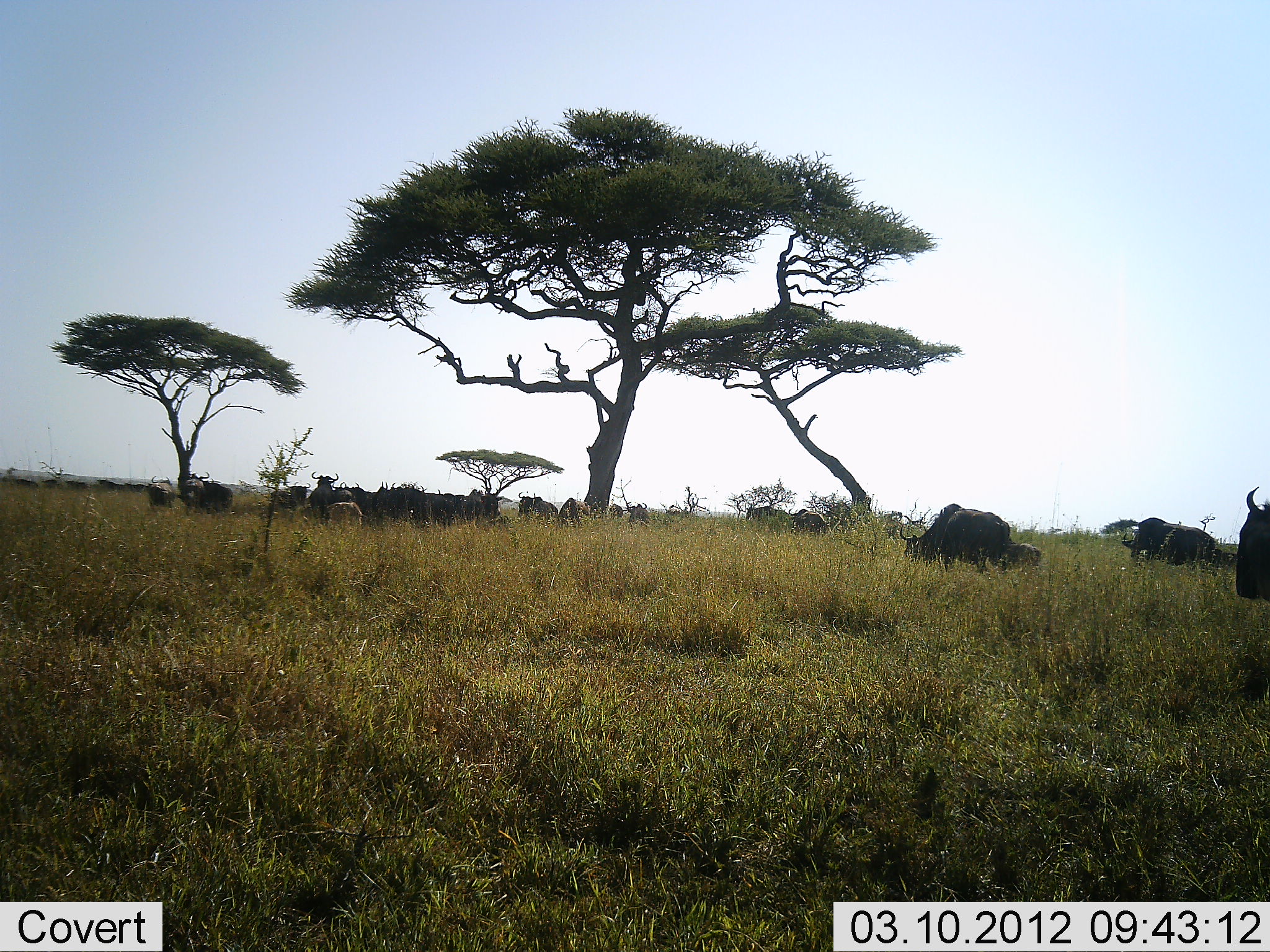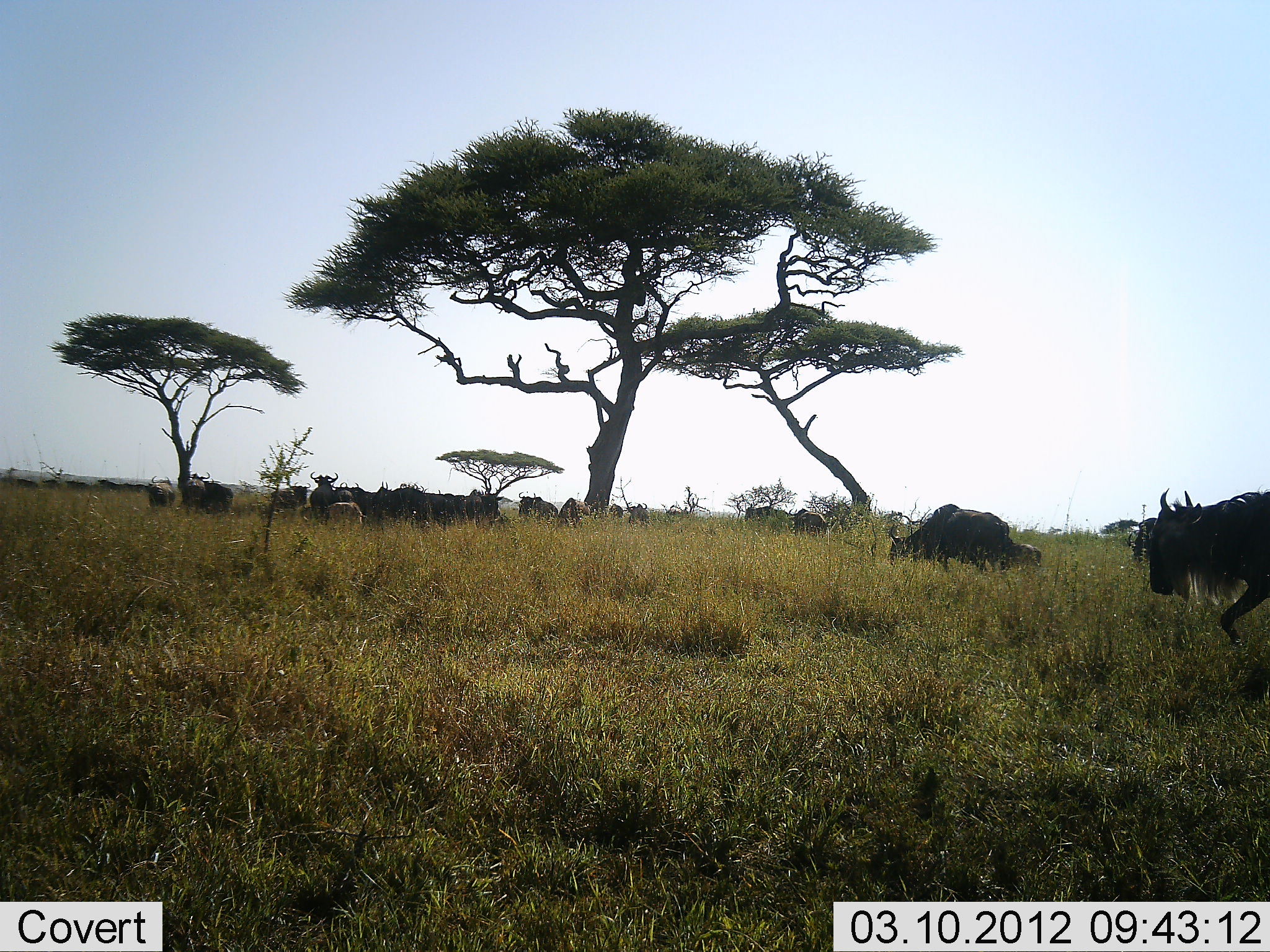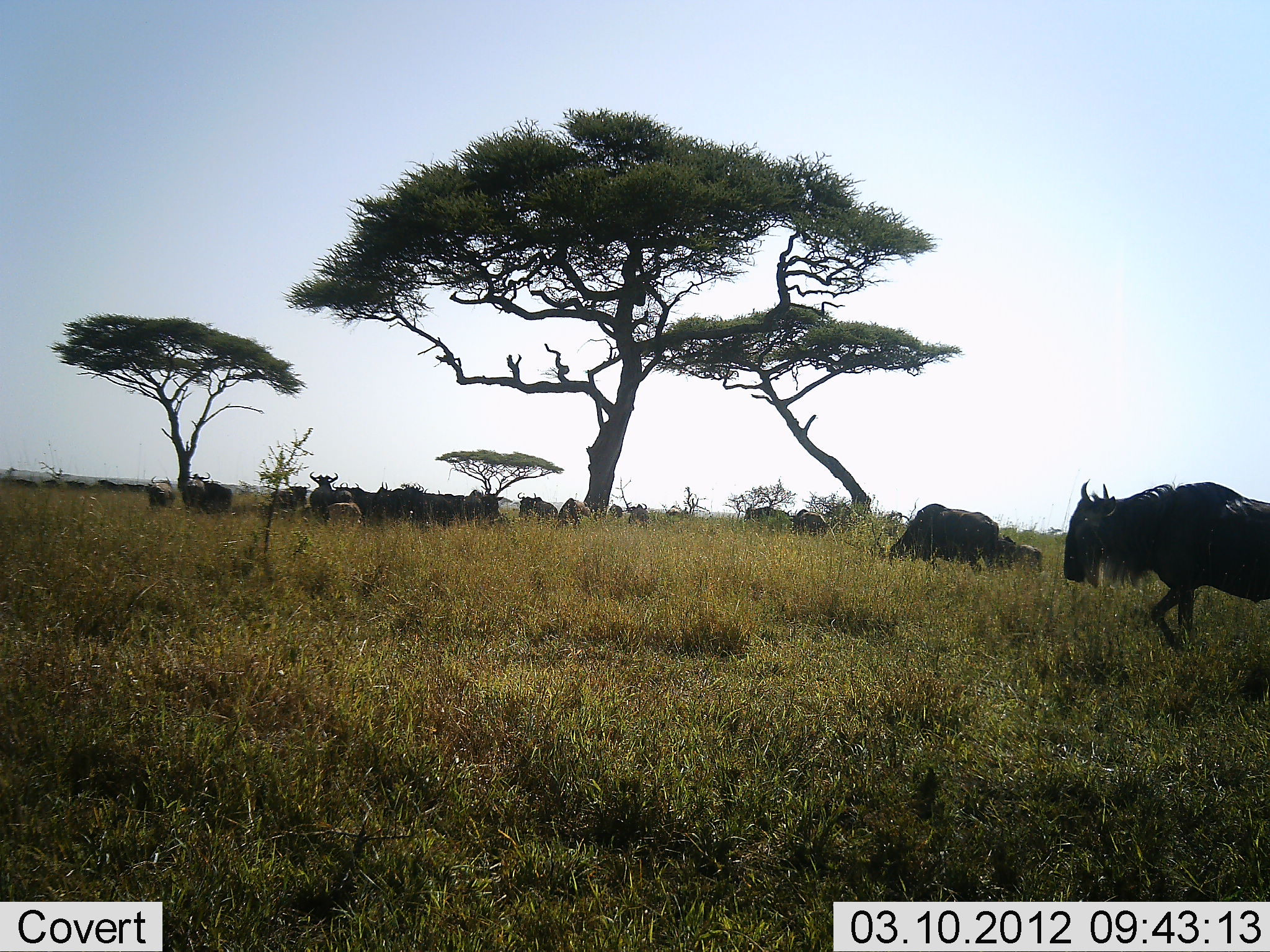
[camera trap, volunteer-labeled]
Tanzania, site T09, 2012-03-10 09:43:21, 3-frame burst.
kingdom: Animalia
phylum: Chordata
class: Mammalia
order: Artiodactyla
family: Bovidae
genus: Connochaetes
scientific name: Connochaetes taurinus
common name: blue wildebeest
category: wildebeest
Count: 11-50.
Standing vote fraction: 47%.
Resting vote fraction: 18%.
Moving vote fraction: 76%.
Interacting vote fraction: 6%.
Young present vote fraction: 12%.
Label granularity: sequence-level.